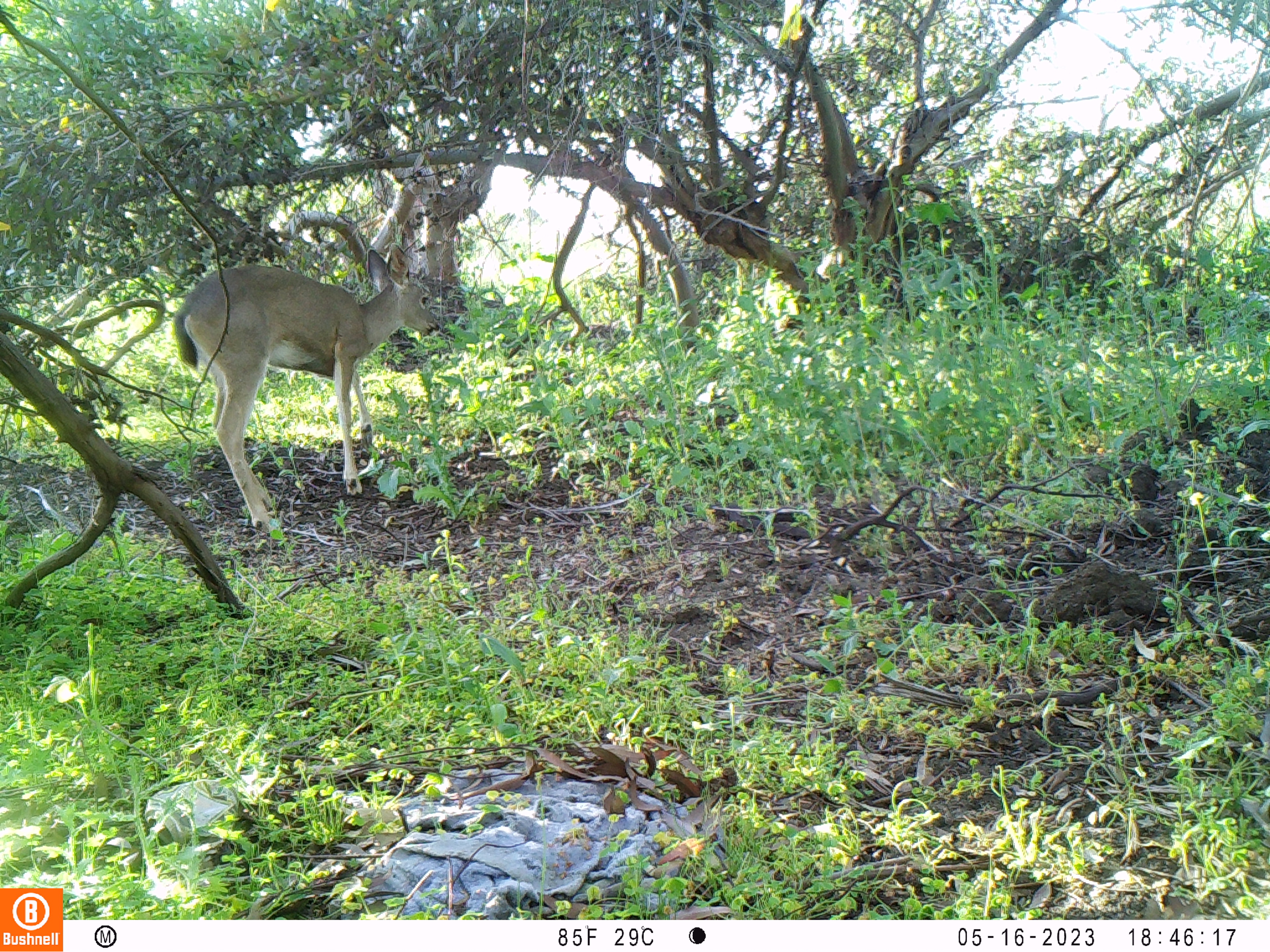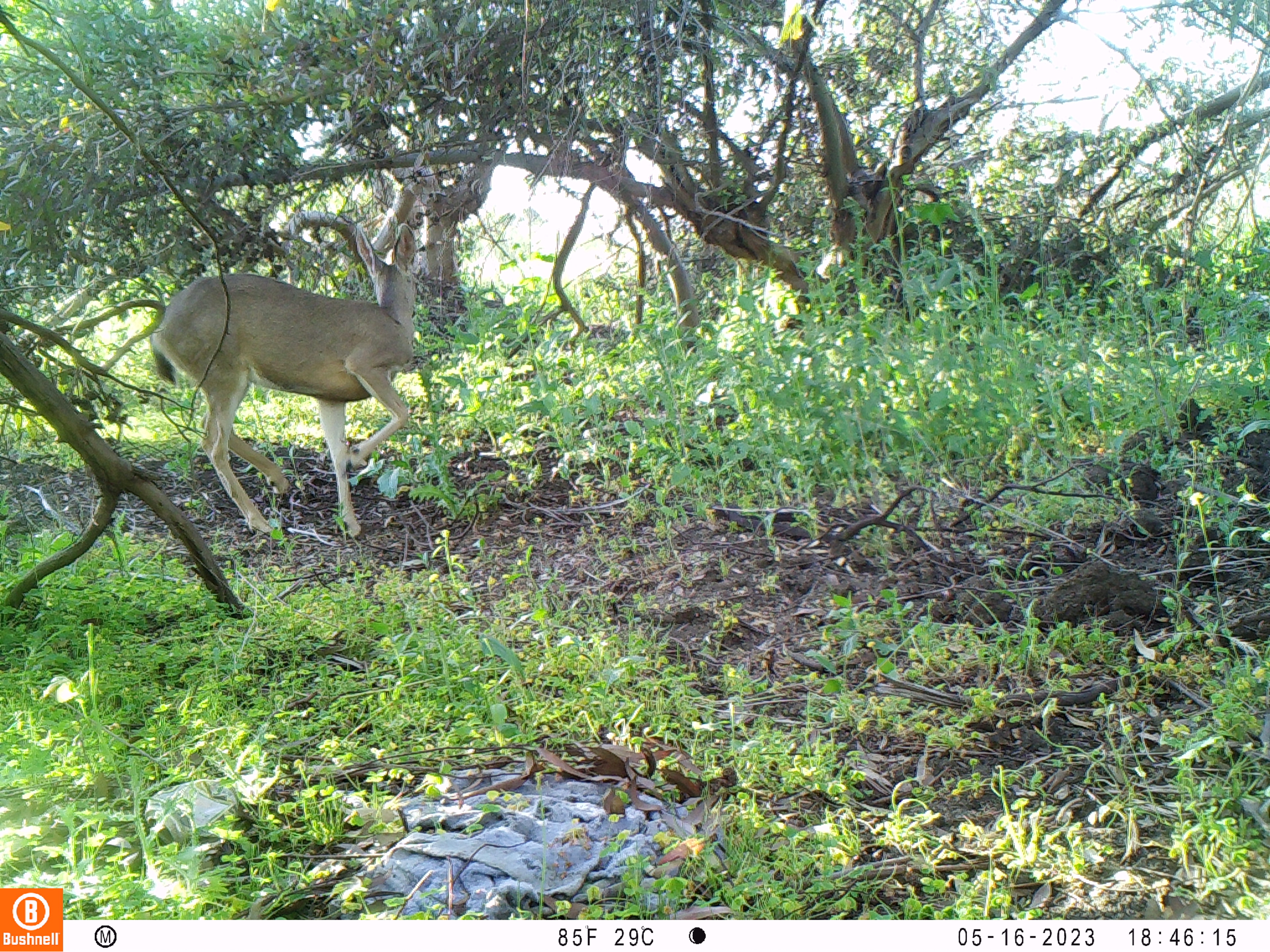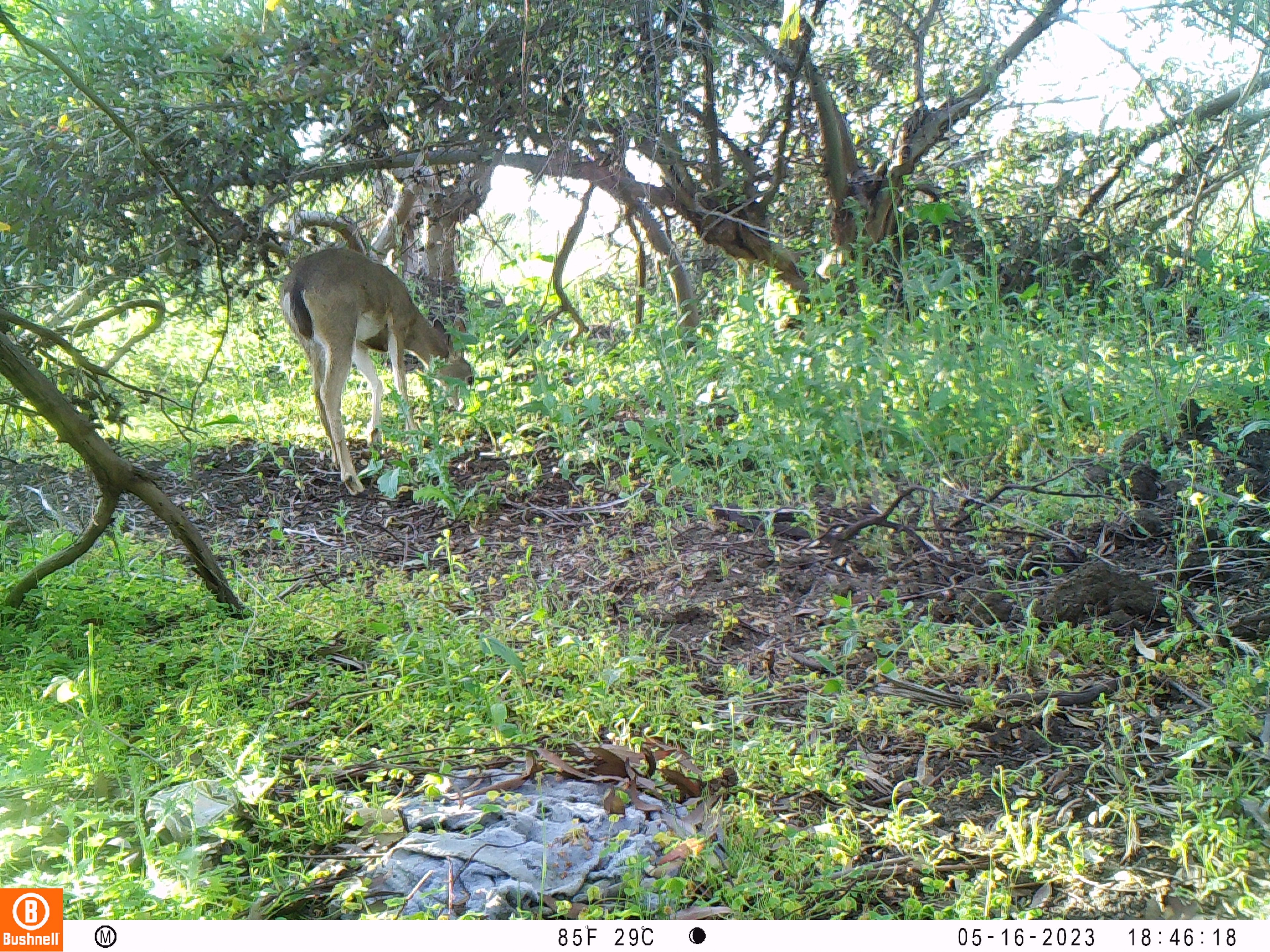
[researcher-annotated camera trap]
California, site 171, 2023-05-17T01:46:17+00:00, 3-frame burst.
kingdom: Animalia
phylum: Chordata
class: Mammalia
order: Artiodactyla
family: Cervidae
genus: Odocoileus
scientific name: Odocoileus hemionus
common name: mule deer